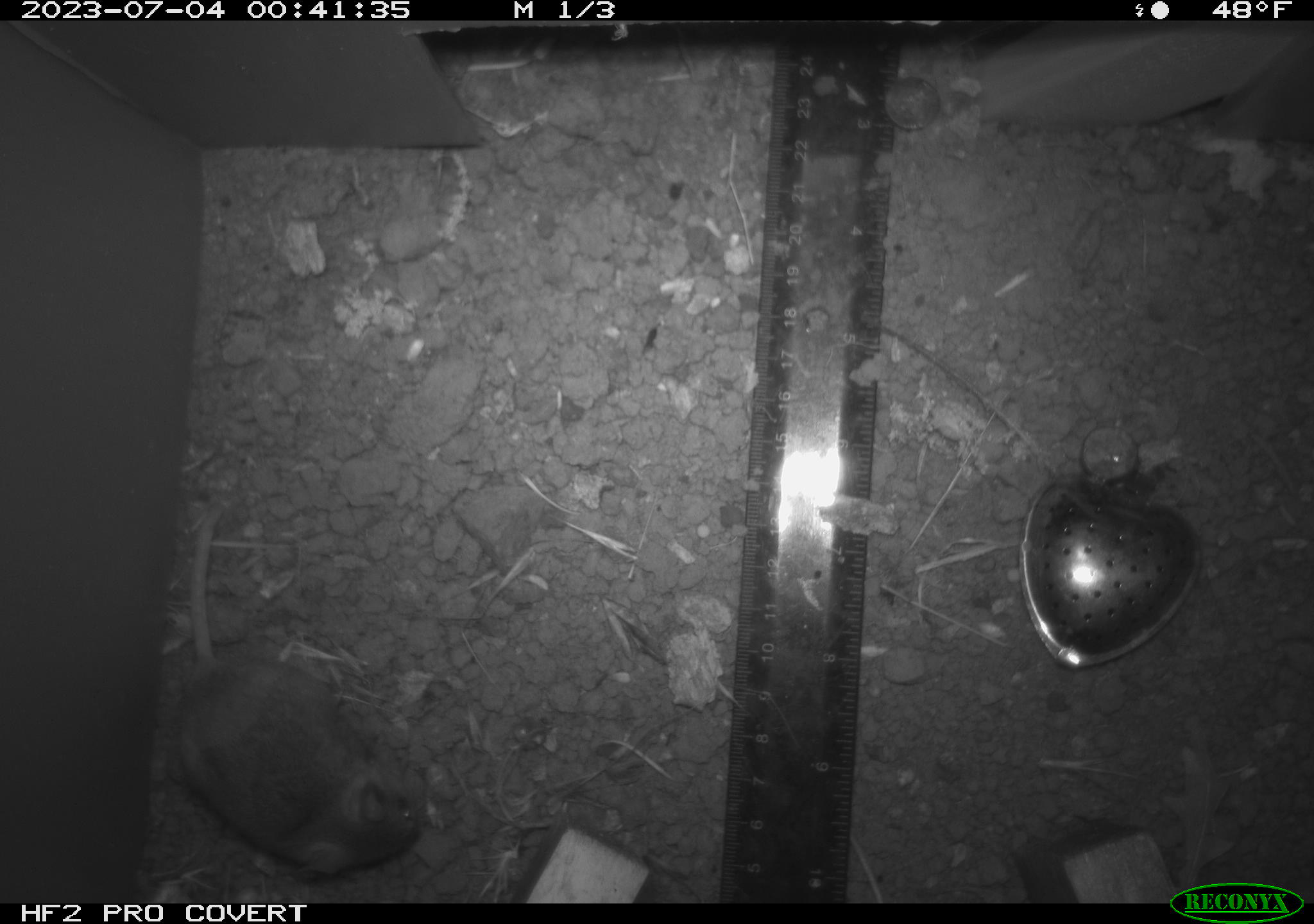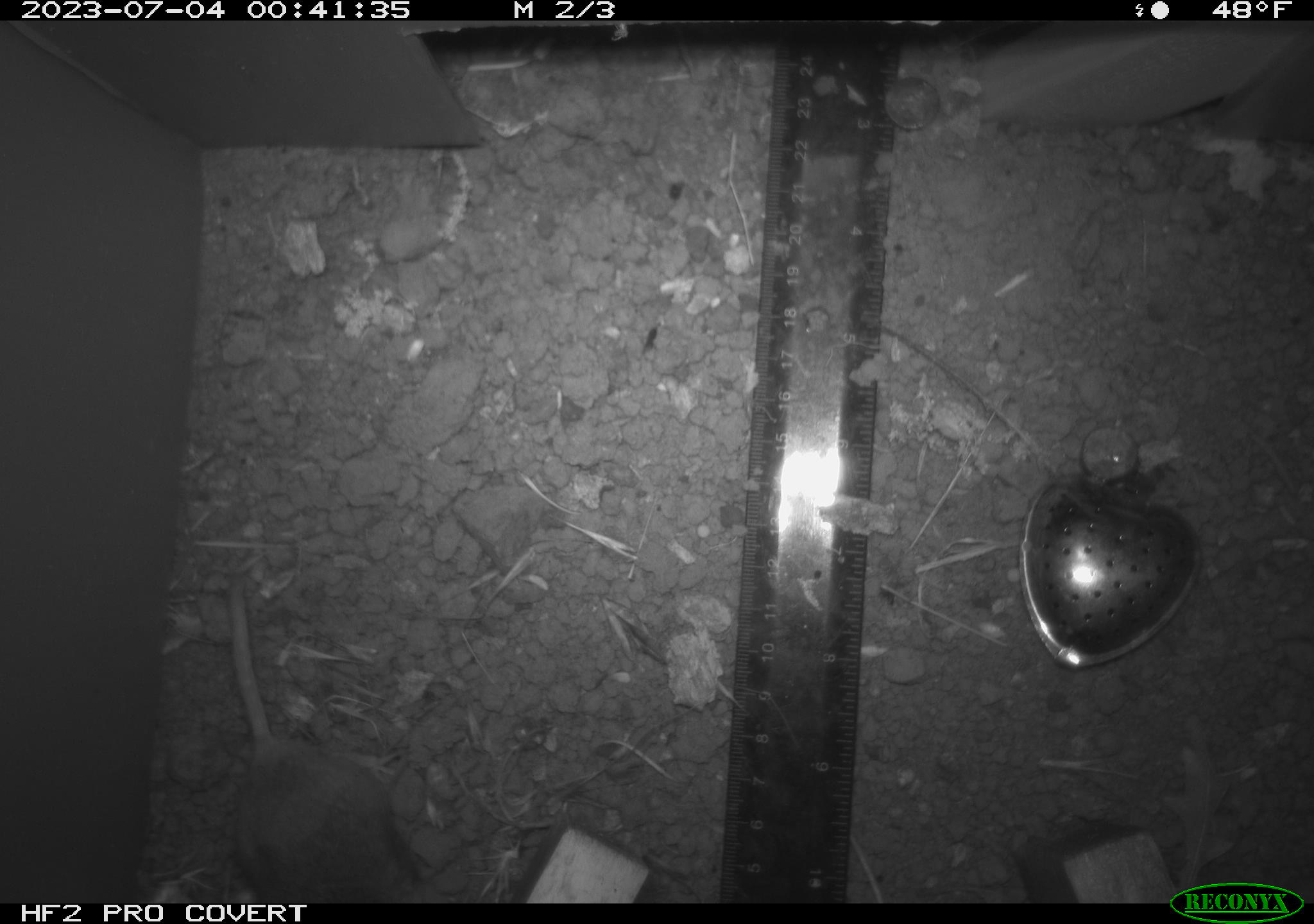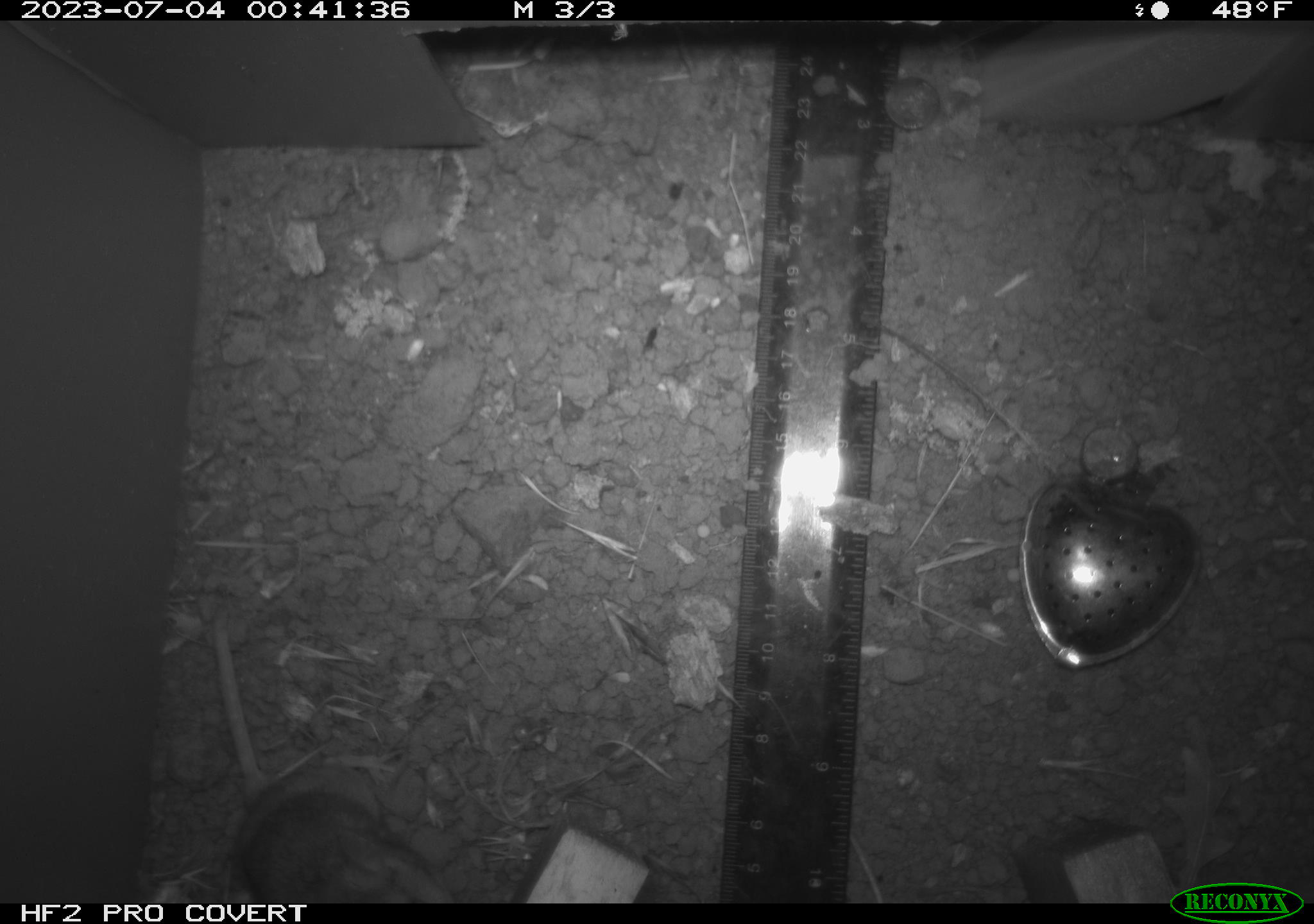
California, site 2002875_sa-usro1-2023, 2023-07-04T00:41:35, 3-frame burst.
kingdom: Animalia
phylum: Chordata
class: Mammalia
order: Rodentia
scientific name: Rodentia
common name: mouse species